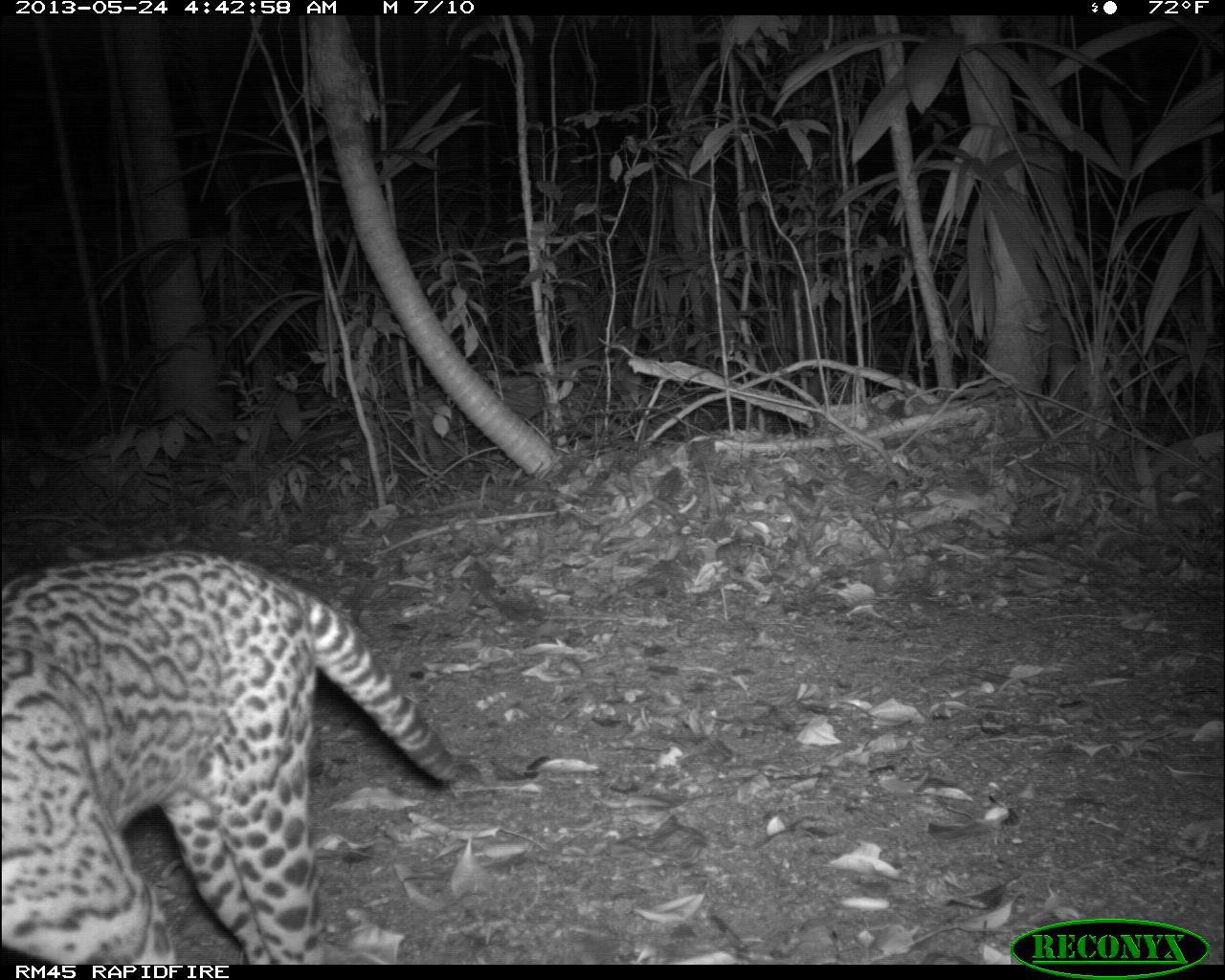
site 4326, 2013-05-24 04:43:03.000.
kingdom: Animalia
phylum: Chordata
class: Mammalia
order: Carnivora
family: Felidae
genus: Leopardus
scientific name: Leopardus pardalis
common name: ocelot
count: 1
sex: female